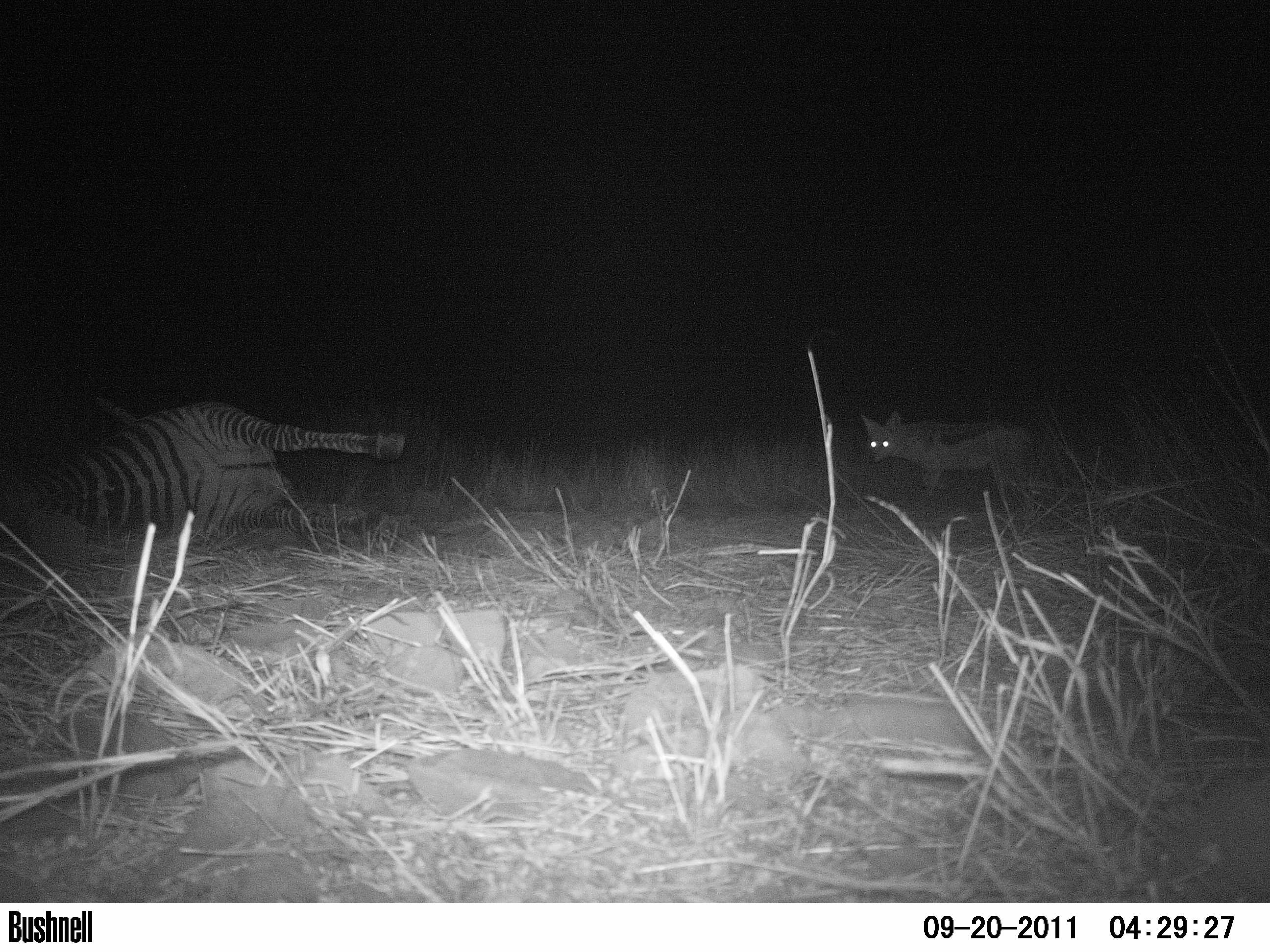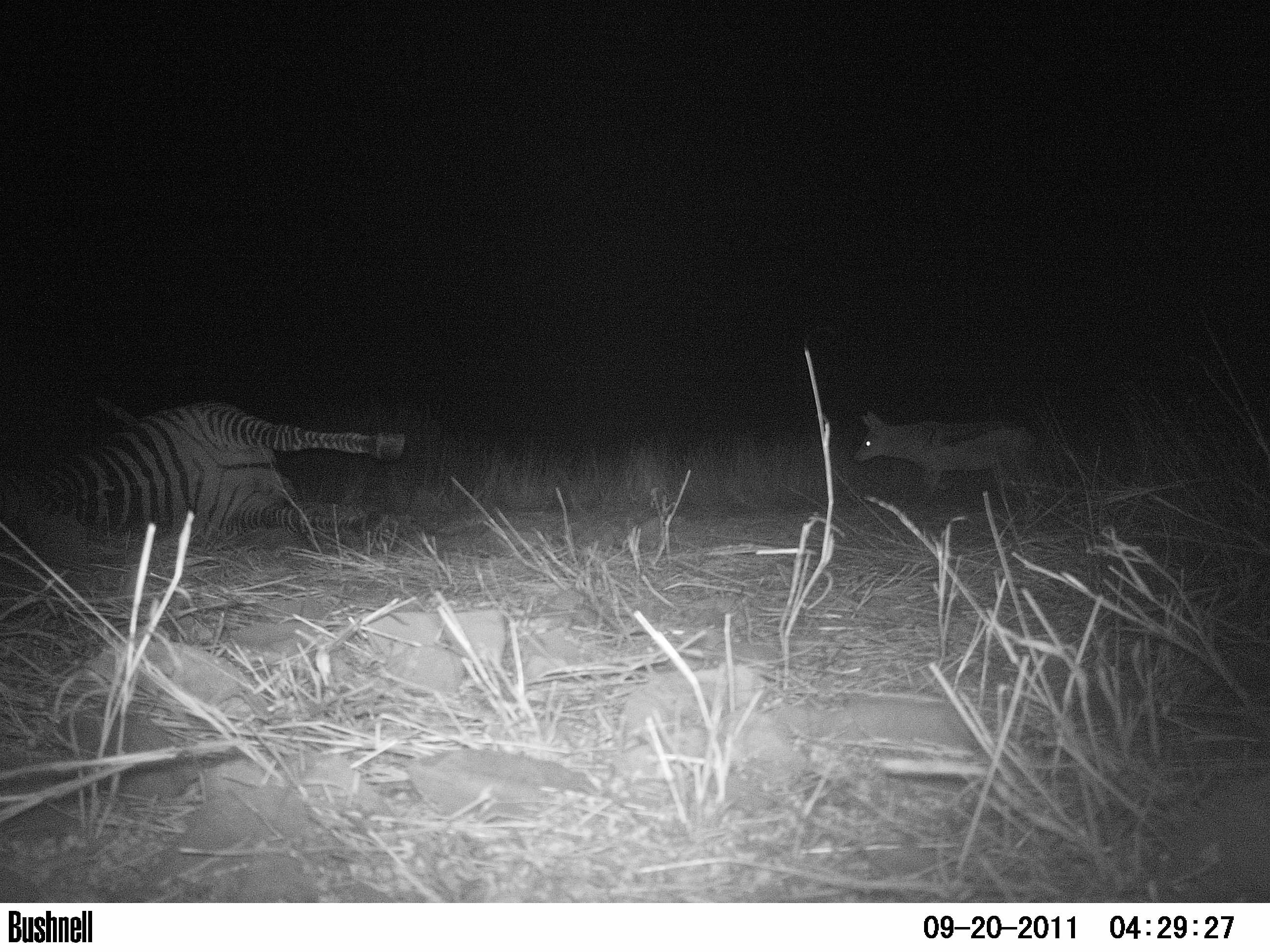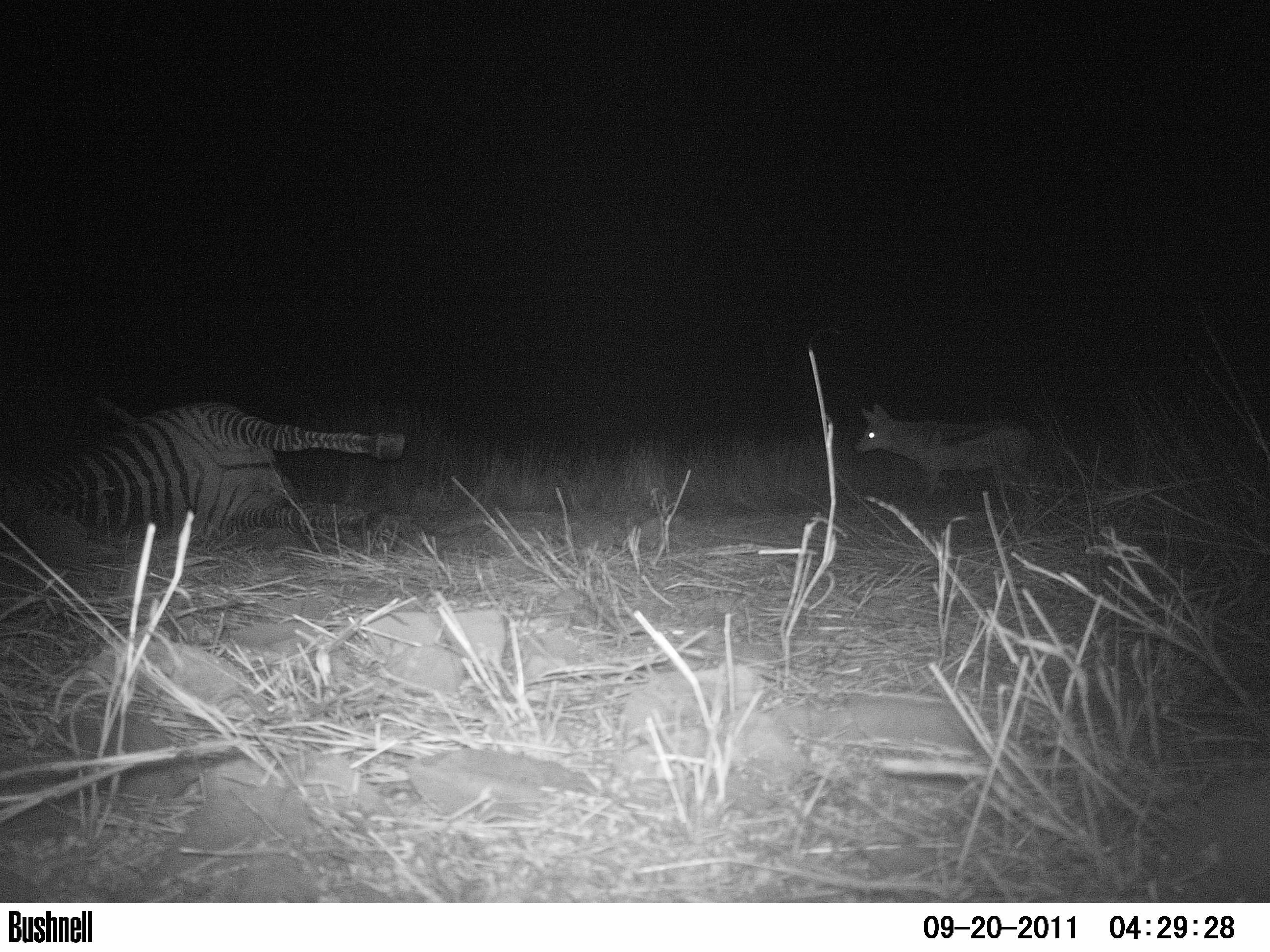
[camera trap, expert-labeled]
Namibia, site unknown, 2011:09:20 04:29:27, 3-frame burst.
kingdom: Animalia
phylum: Chordata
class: Mammalia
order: Carnivora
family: Canidae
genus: Lupulella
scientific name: Lupulella mesomelas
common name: black-backed jackal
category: canis mesomelas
Canis mesomelas (black-backed jackal) (Lupulella mesomelas).